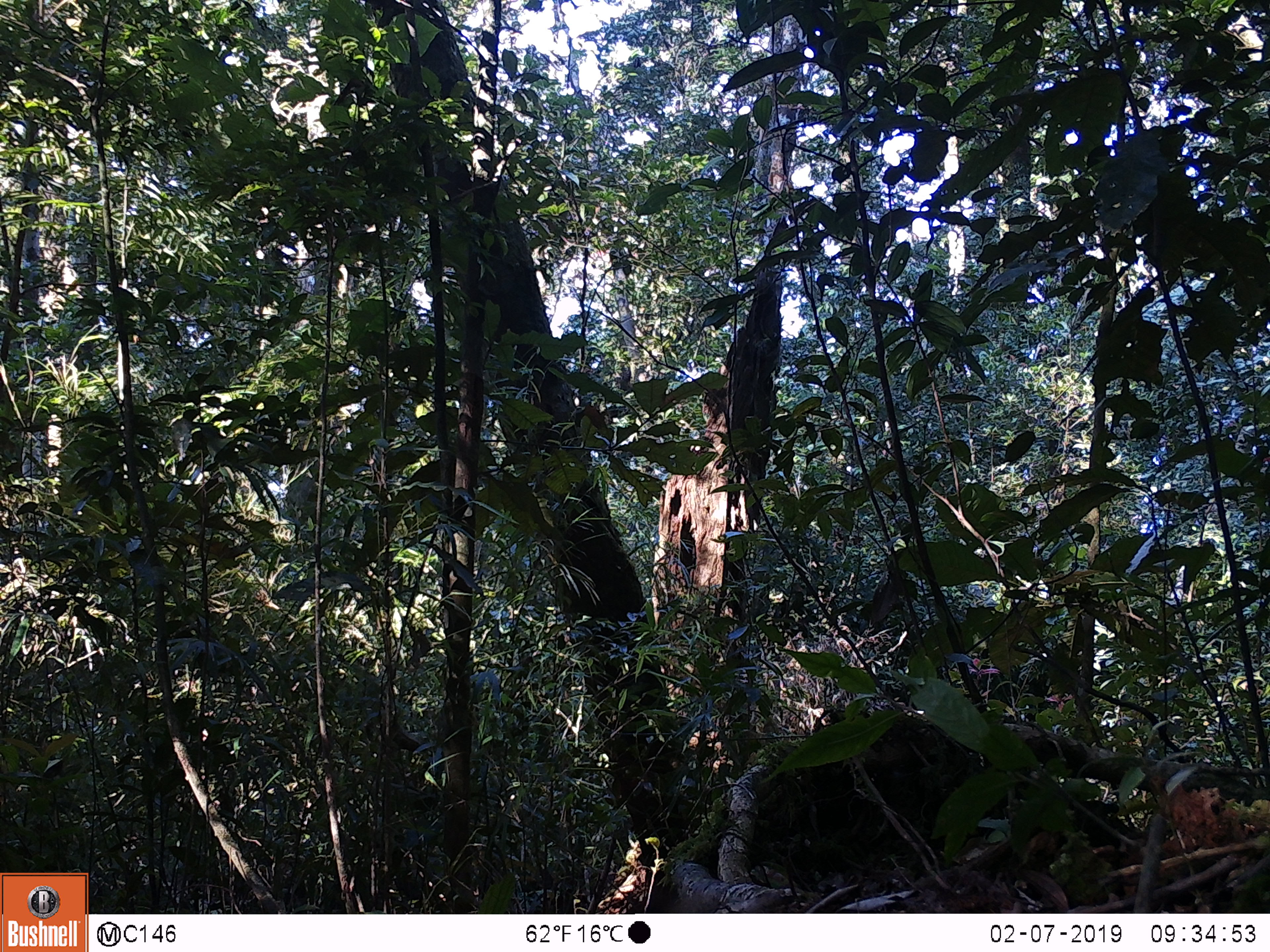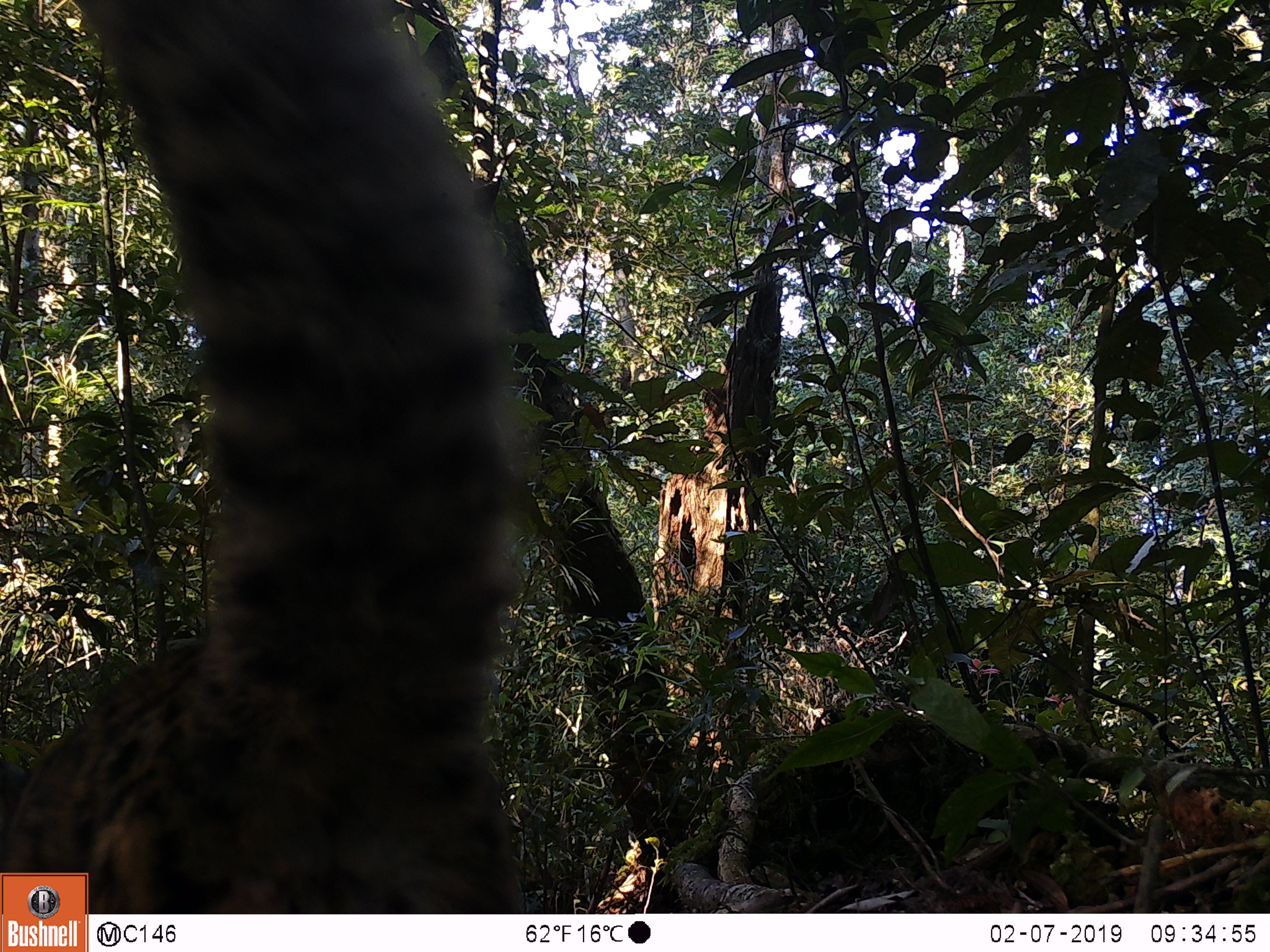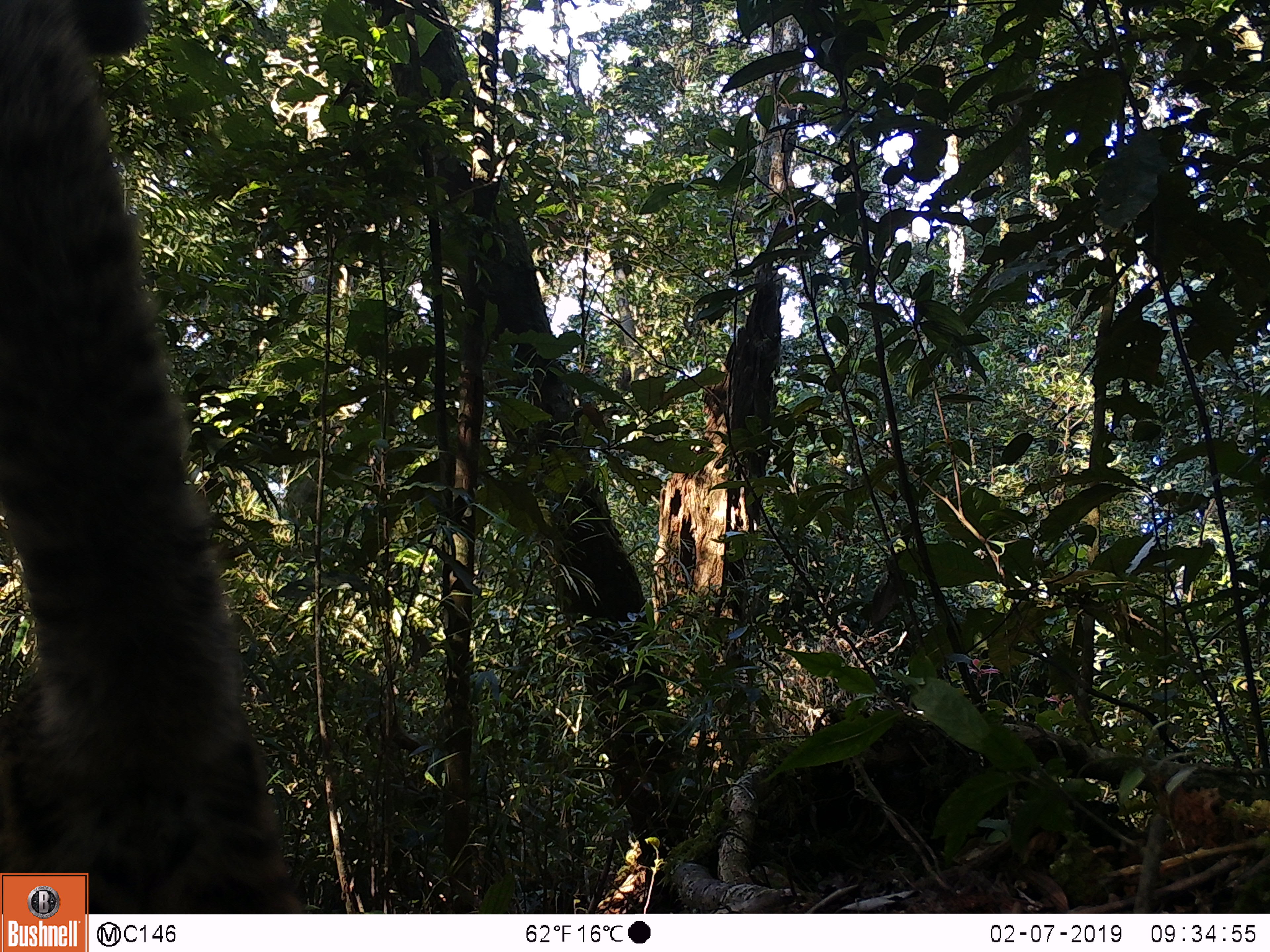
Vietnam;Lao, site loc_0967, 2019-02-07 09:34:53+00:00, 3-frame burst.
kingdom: Animalia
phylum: Chordata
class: Mammalia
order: Carnivora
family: Felidae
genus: Pardofelis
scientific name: Pardofelis marmorata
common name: marbled cat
Marbled cat (Pardofelis marmorata). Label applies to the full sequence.